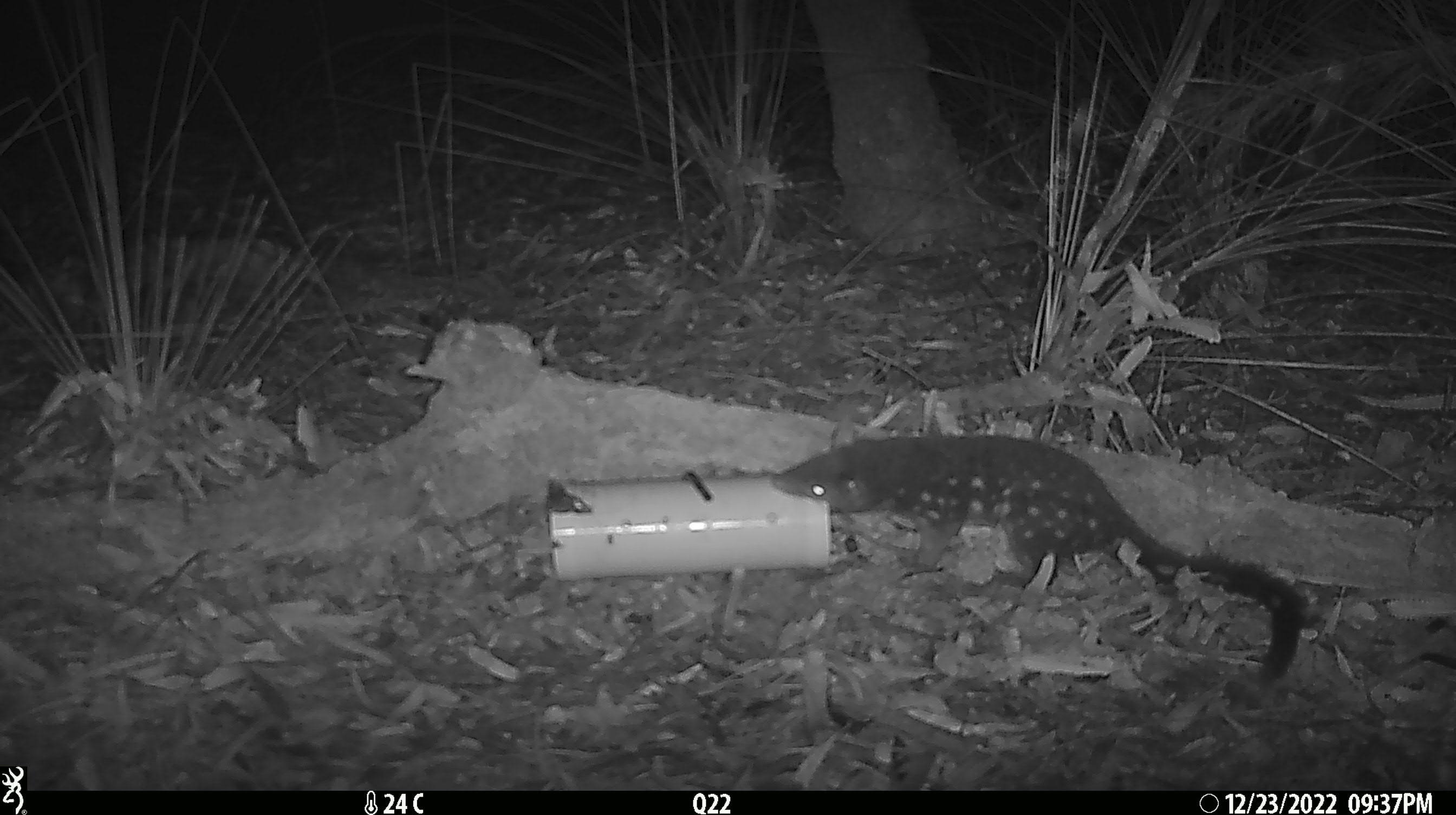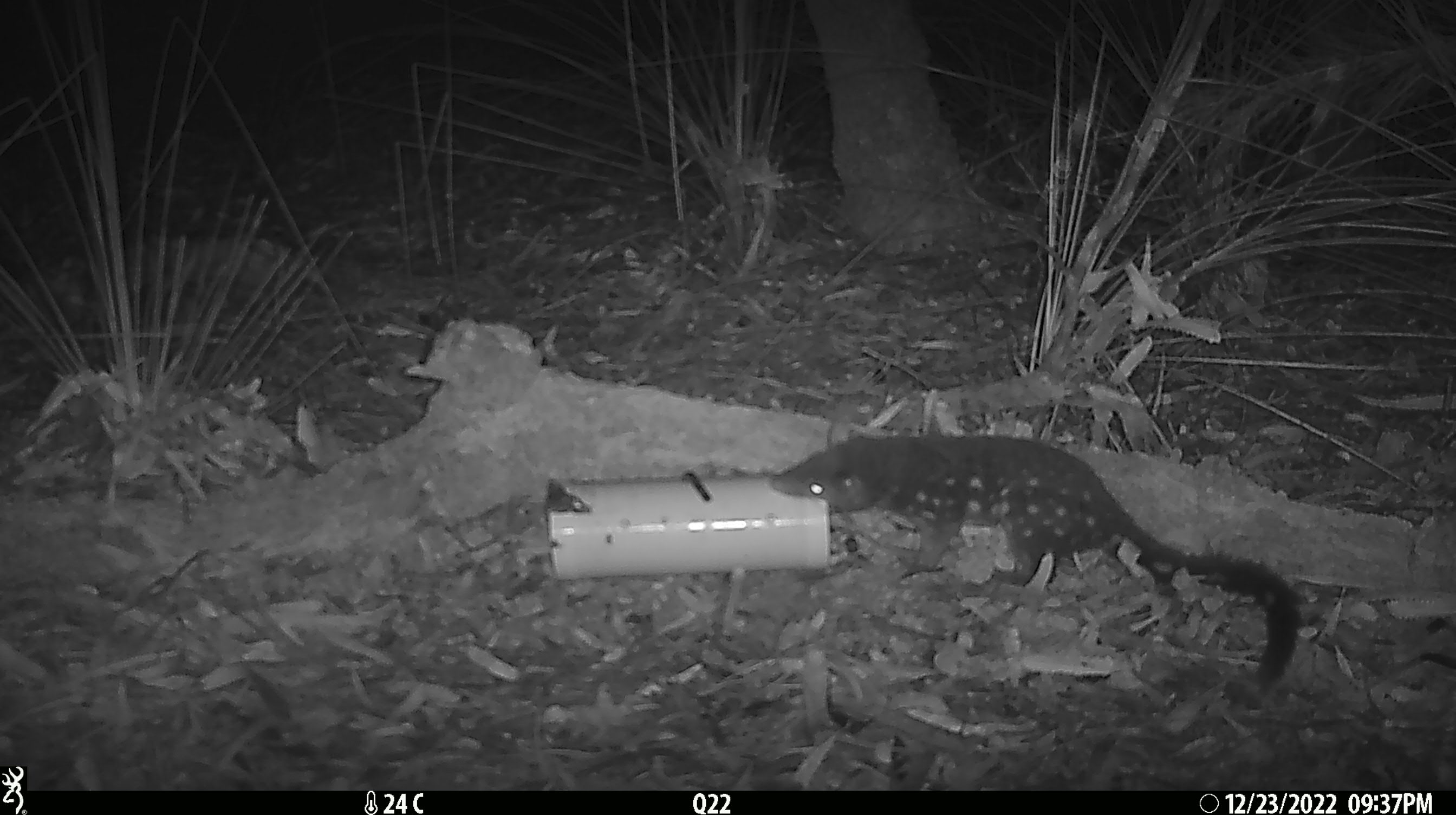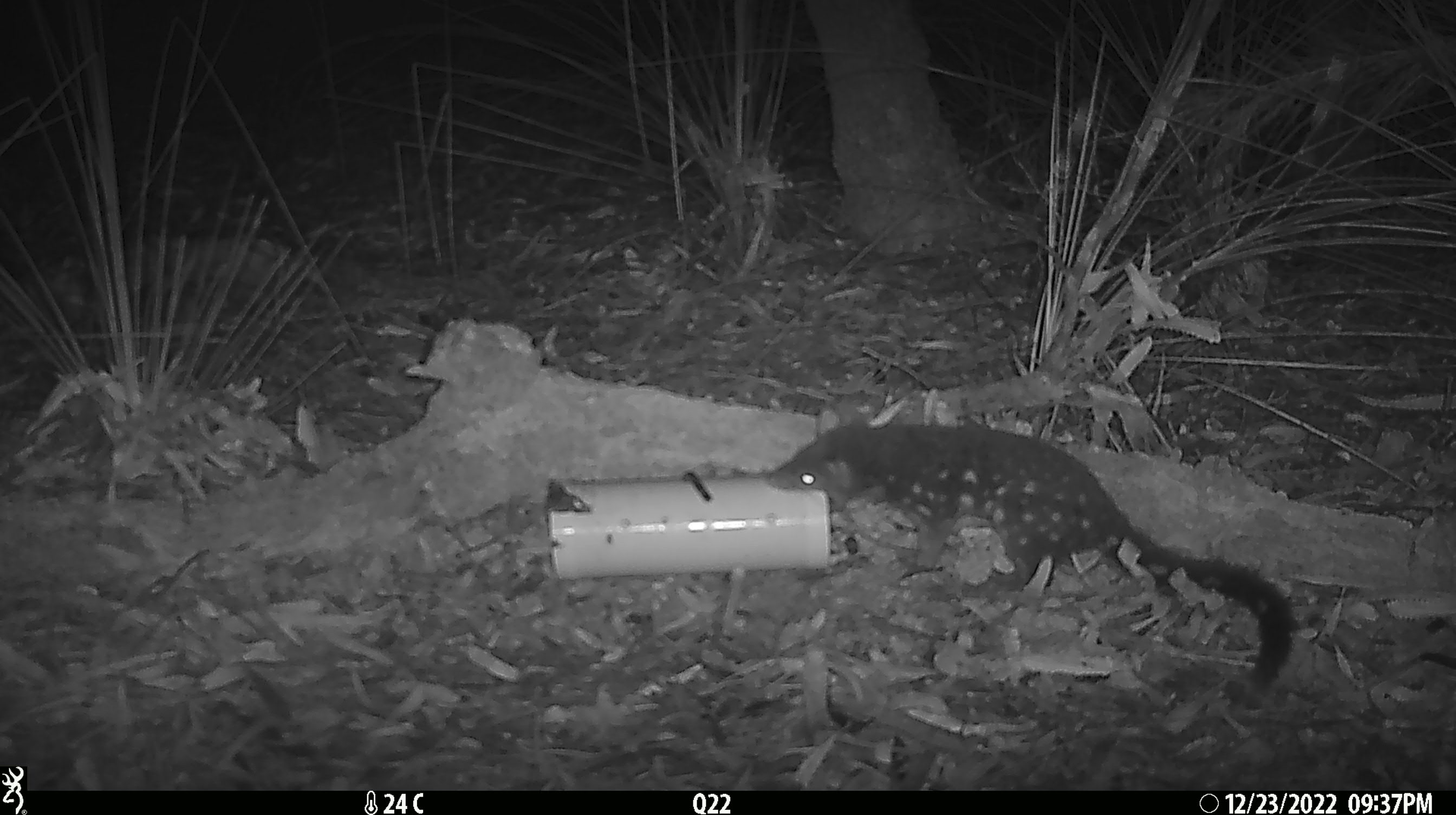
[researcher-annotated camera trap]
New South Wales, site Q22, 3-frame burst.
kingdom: Animalia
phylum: Chordata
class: Mammalia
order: Dasyuromorphia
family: Dasyuridae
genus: Dasyurus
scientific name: Dasyurus maculatus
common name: spotted-tailed quoll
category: quoll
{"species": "quoll (spotted-tailed quoll) (Dasyurus maculatus)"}